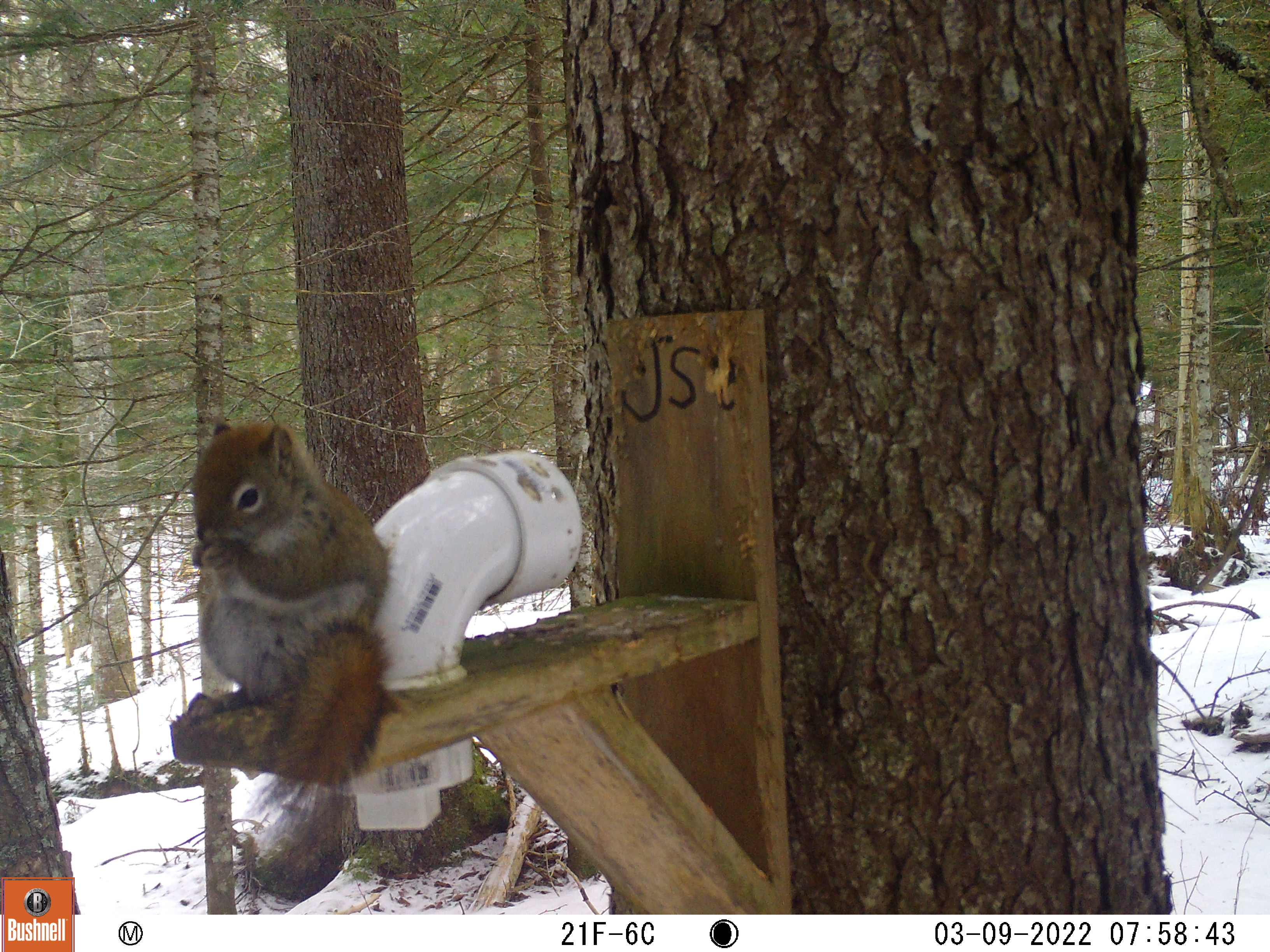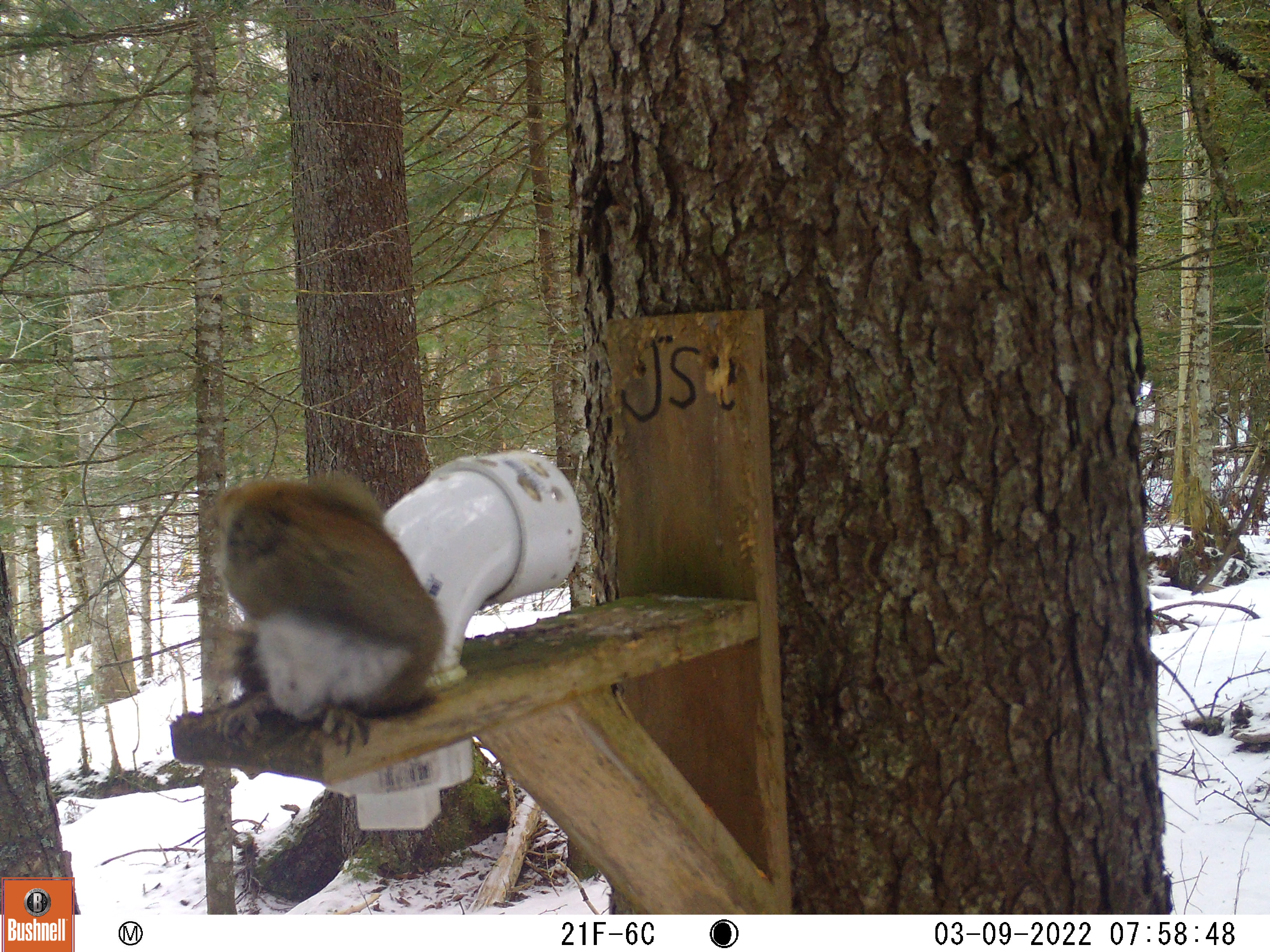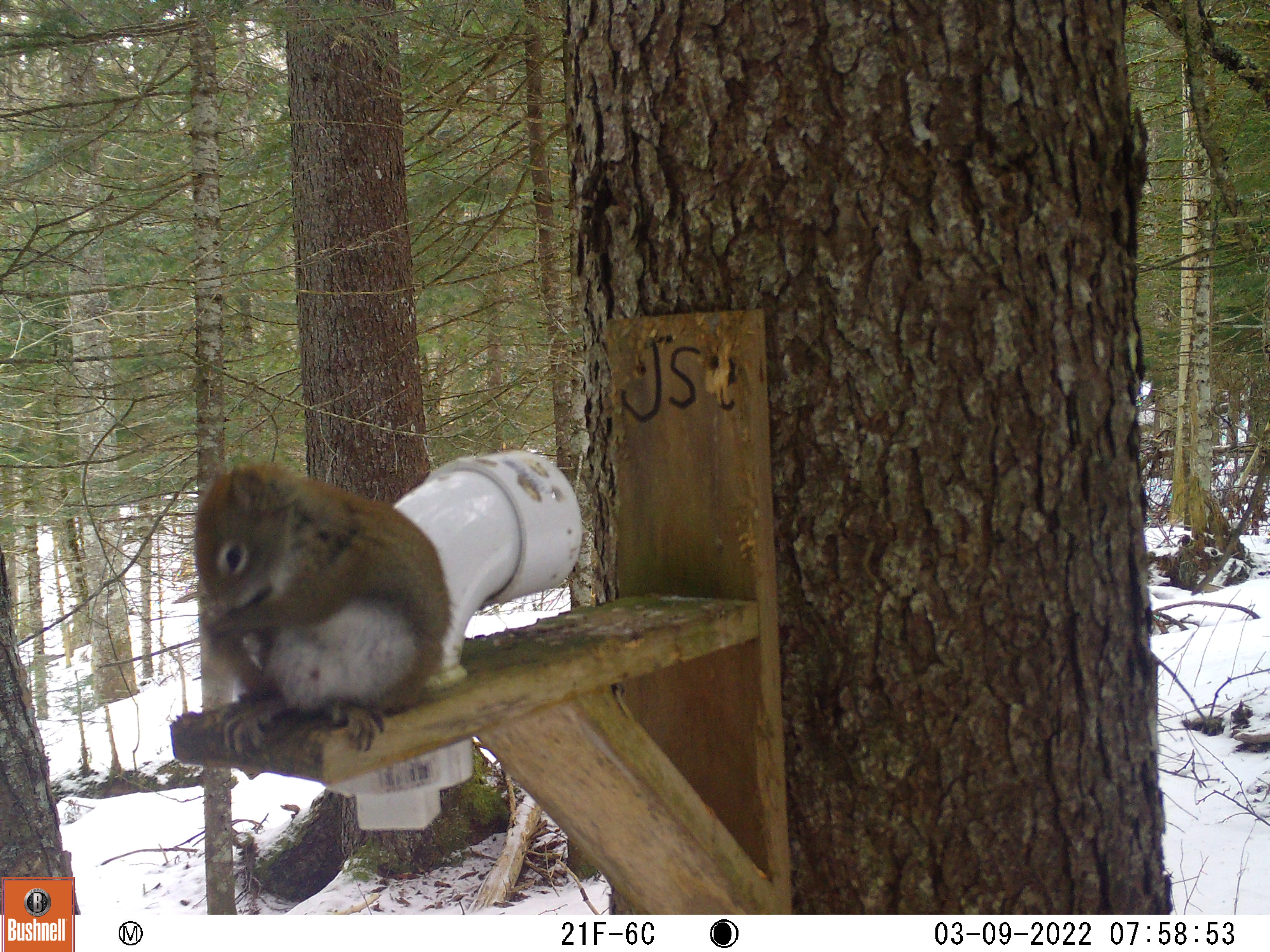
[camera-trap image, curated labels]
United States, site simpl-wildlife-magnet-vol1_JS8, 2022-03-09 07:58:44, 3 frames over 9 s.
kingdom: Animalia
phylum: Chordata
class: Mammalia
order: Rodentia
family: Sciuridae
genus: Tamiasciurus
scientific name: Tamiasciurus hudsonicus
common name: red squirrel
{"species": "red squirrel (Tamiasciurus hudsonicus)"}